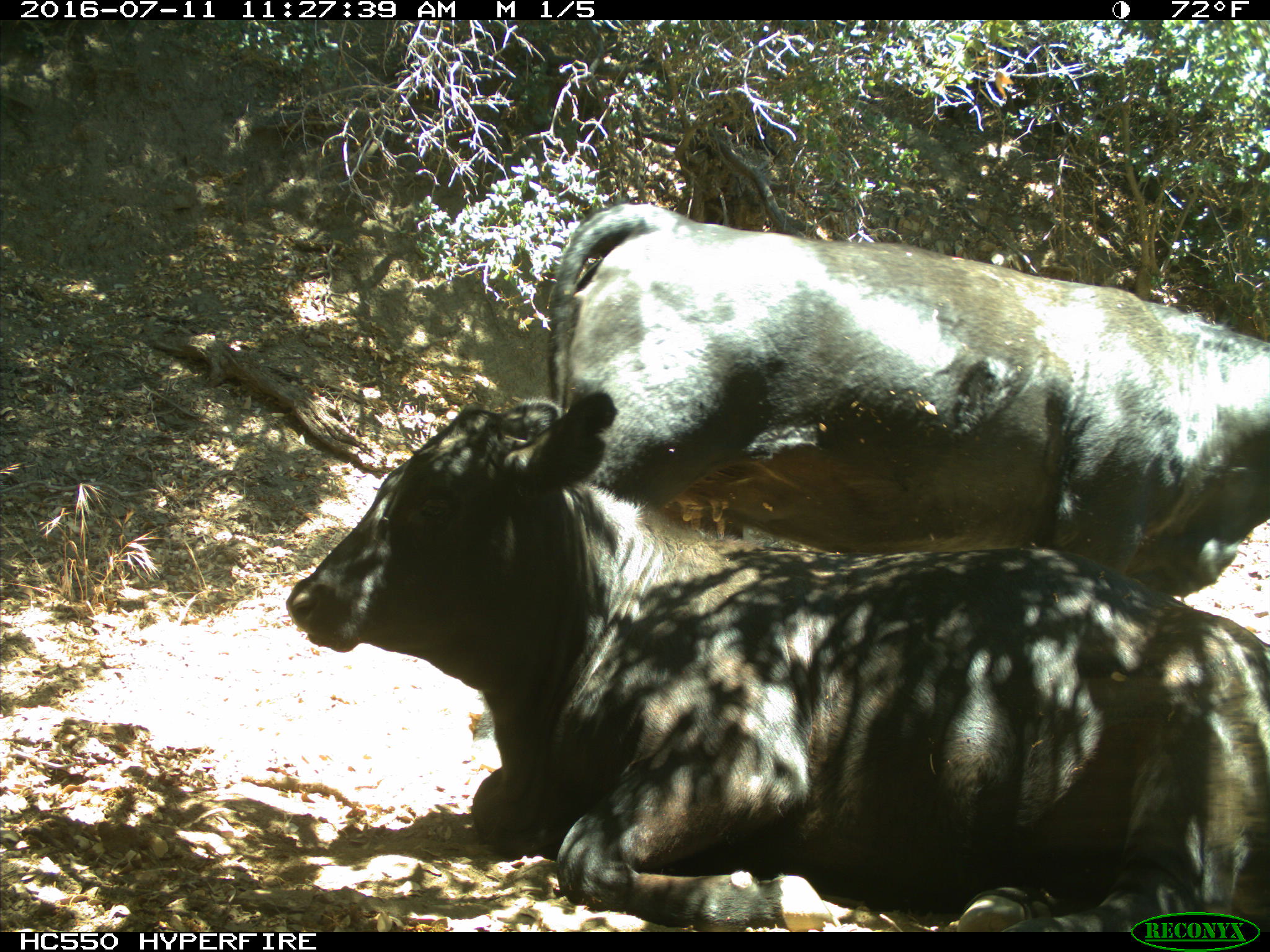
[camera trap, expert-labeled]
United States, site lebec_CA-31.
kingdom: Animalia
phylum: Chordata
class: Mammalia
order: Artiodactyla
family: Bovidae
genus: Bos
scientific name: Bos taurus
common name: domestic cow